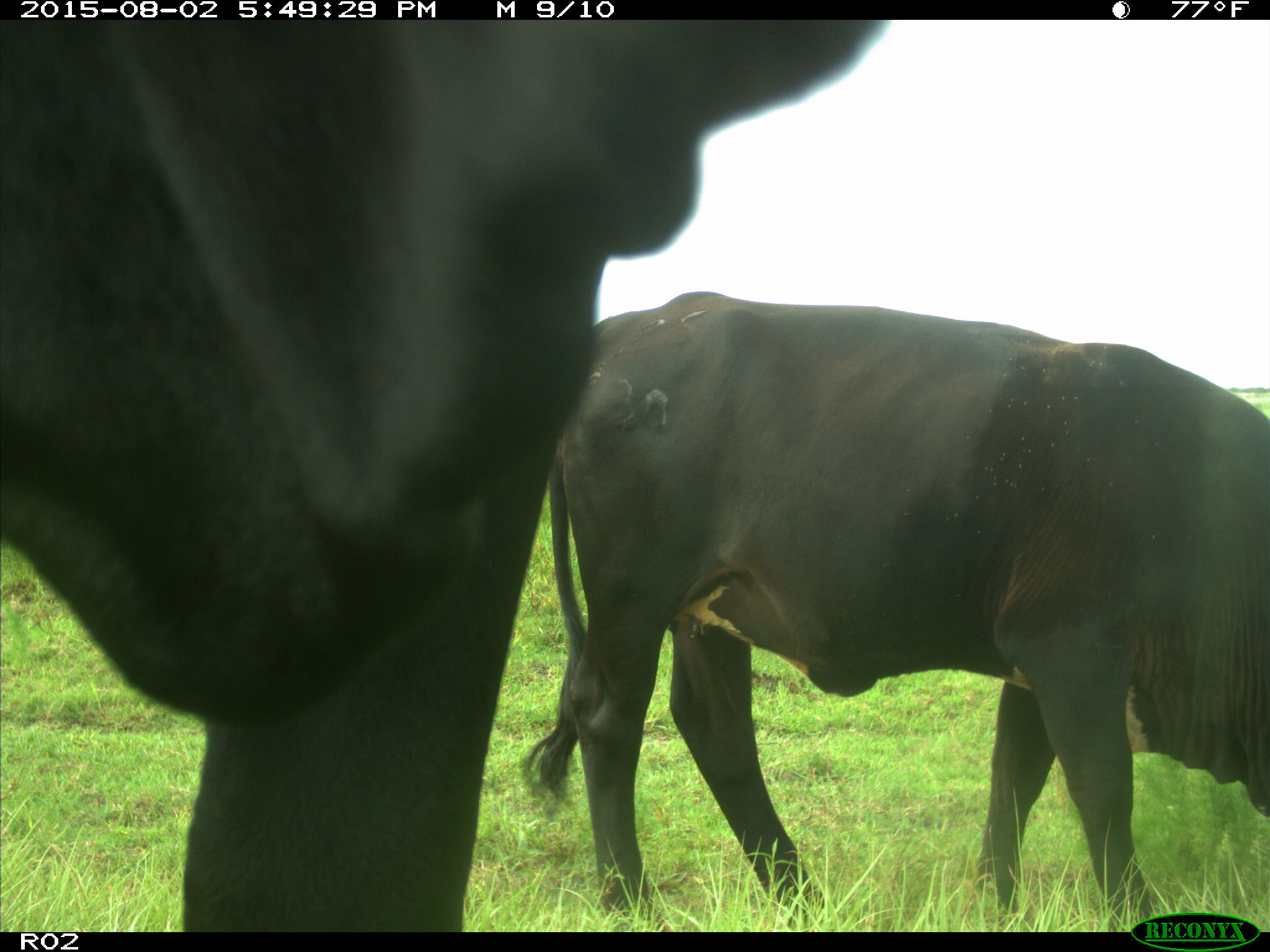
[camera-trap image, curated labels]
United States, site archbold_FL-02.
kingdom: Animalia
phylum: Chordata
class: Mammalia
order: Artiodactyla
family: Bovidae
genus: Bos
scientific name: Bos taurus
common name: domestic cow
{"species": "Bos taurus (domestic cow)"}